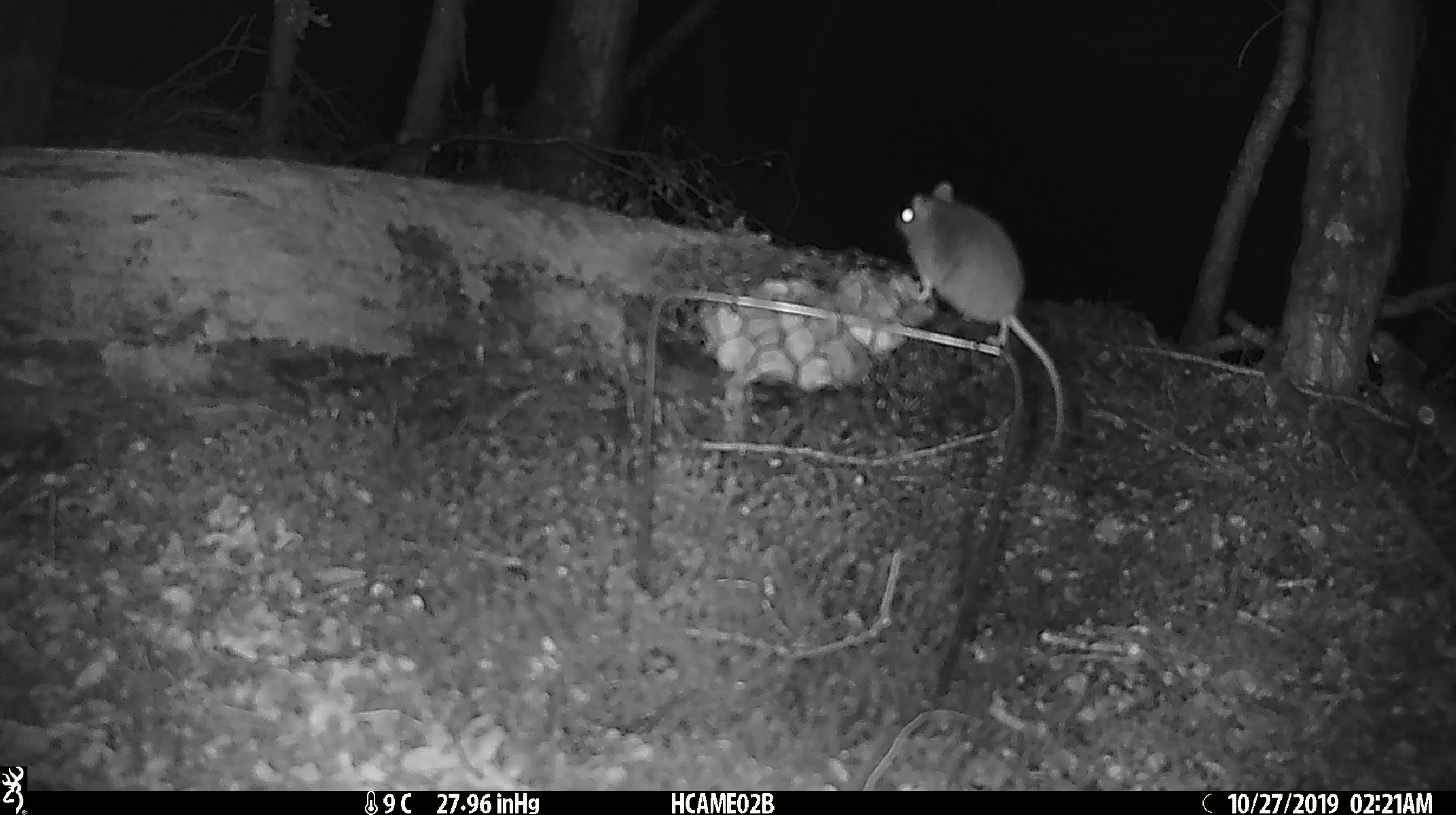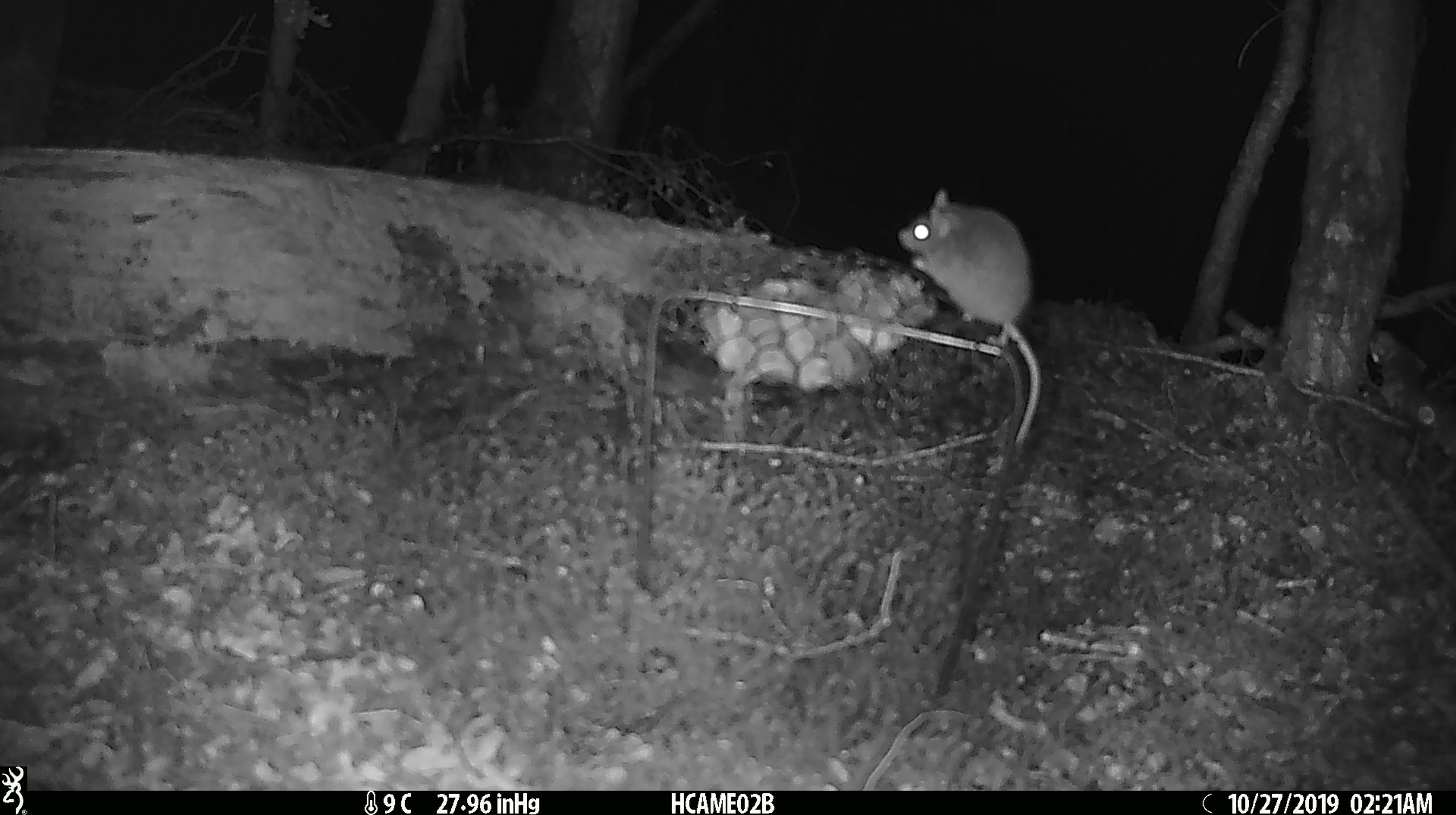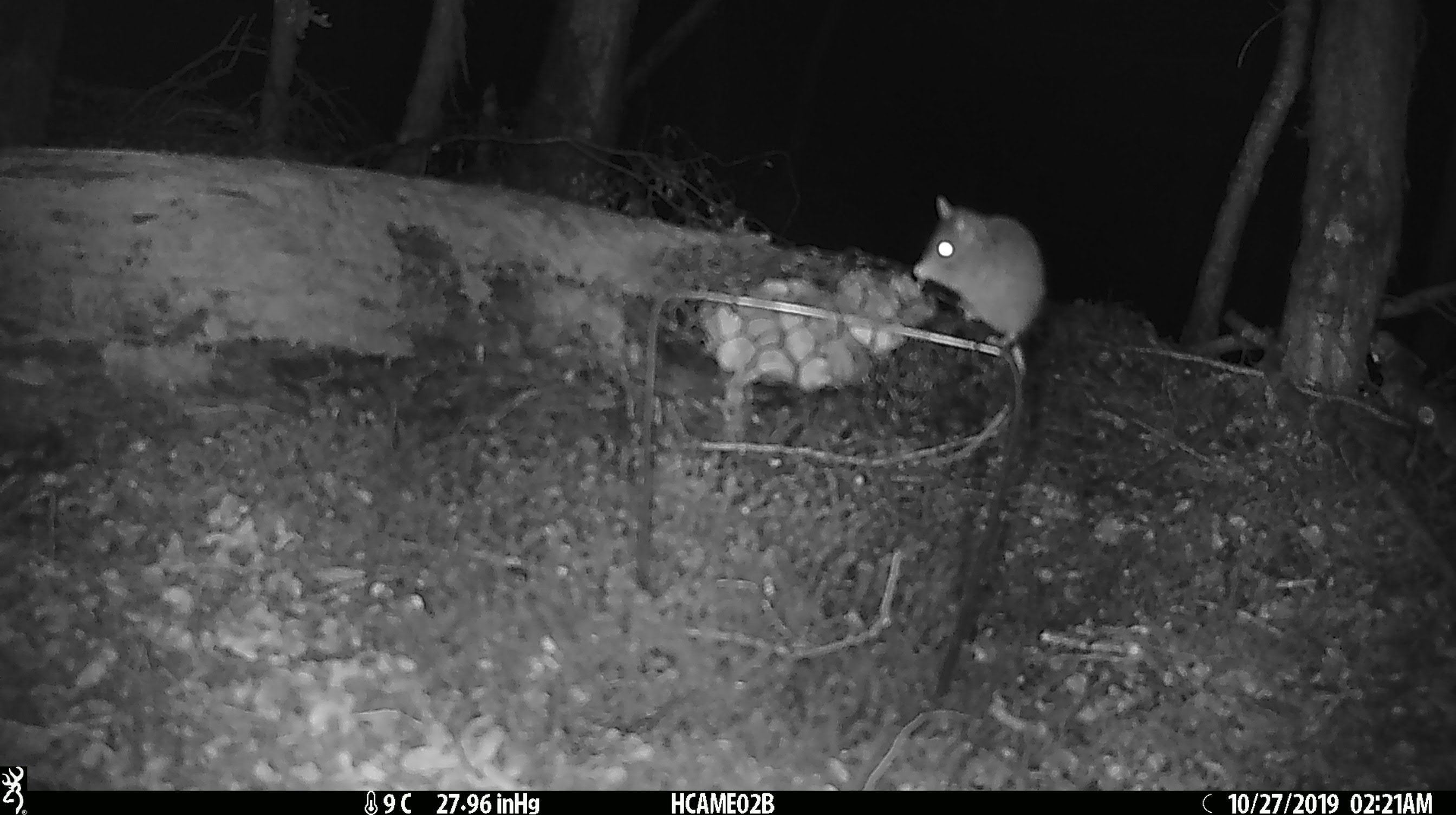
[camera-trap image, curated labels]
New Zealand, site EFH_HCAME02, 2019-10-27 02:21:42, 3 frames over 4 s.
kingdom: Animalia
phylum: Chordata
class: Mammalia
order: Rodentia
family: Muridae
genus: Mus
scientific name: Mus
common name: mouse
Mouse (Mus).